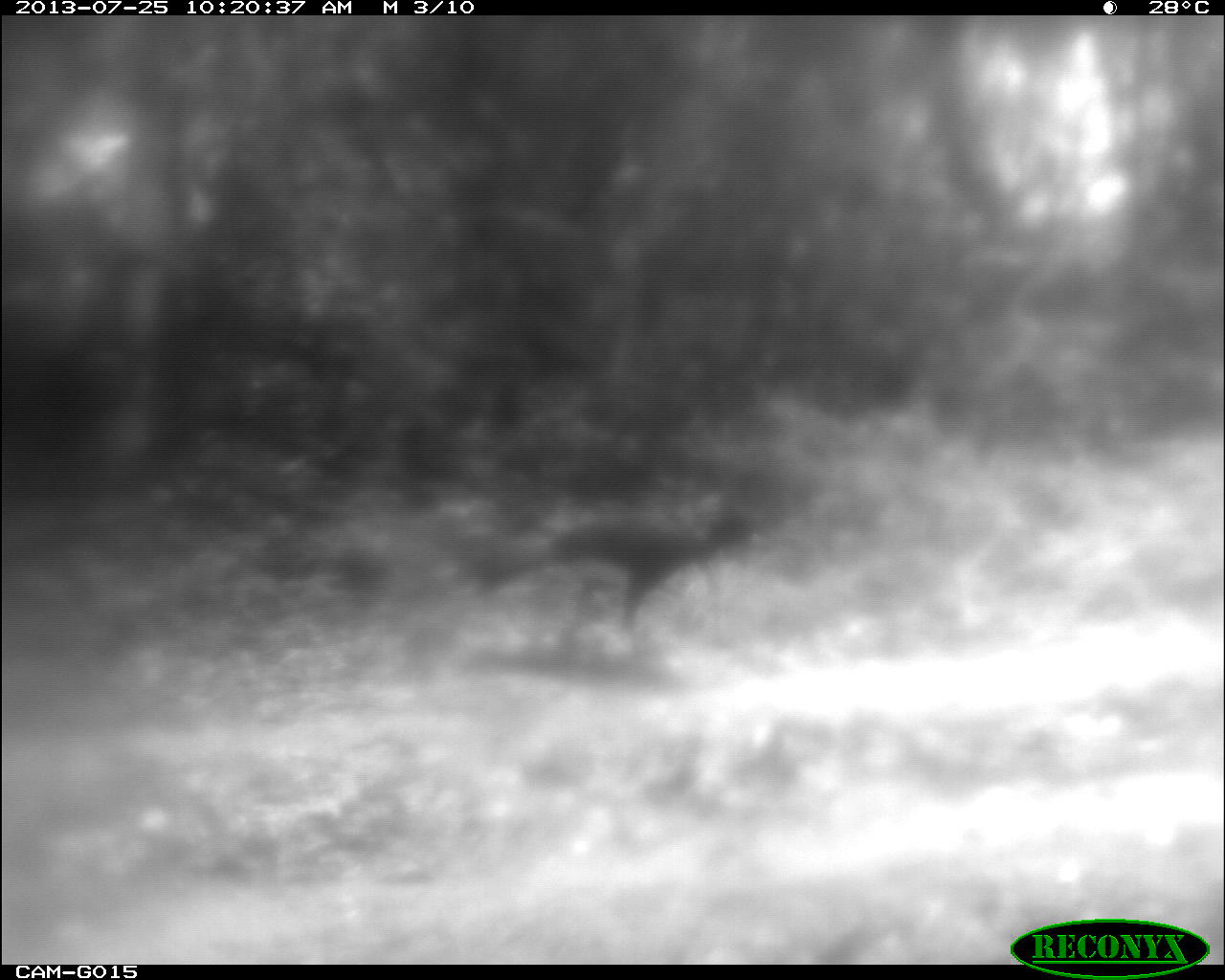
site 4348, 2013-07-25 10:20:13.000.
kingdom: Animalia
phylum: Chordata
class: Aves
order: Galliformes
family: Cracidae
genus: Crax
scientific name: Crax rubra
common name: great curassow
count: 1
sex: male